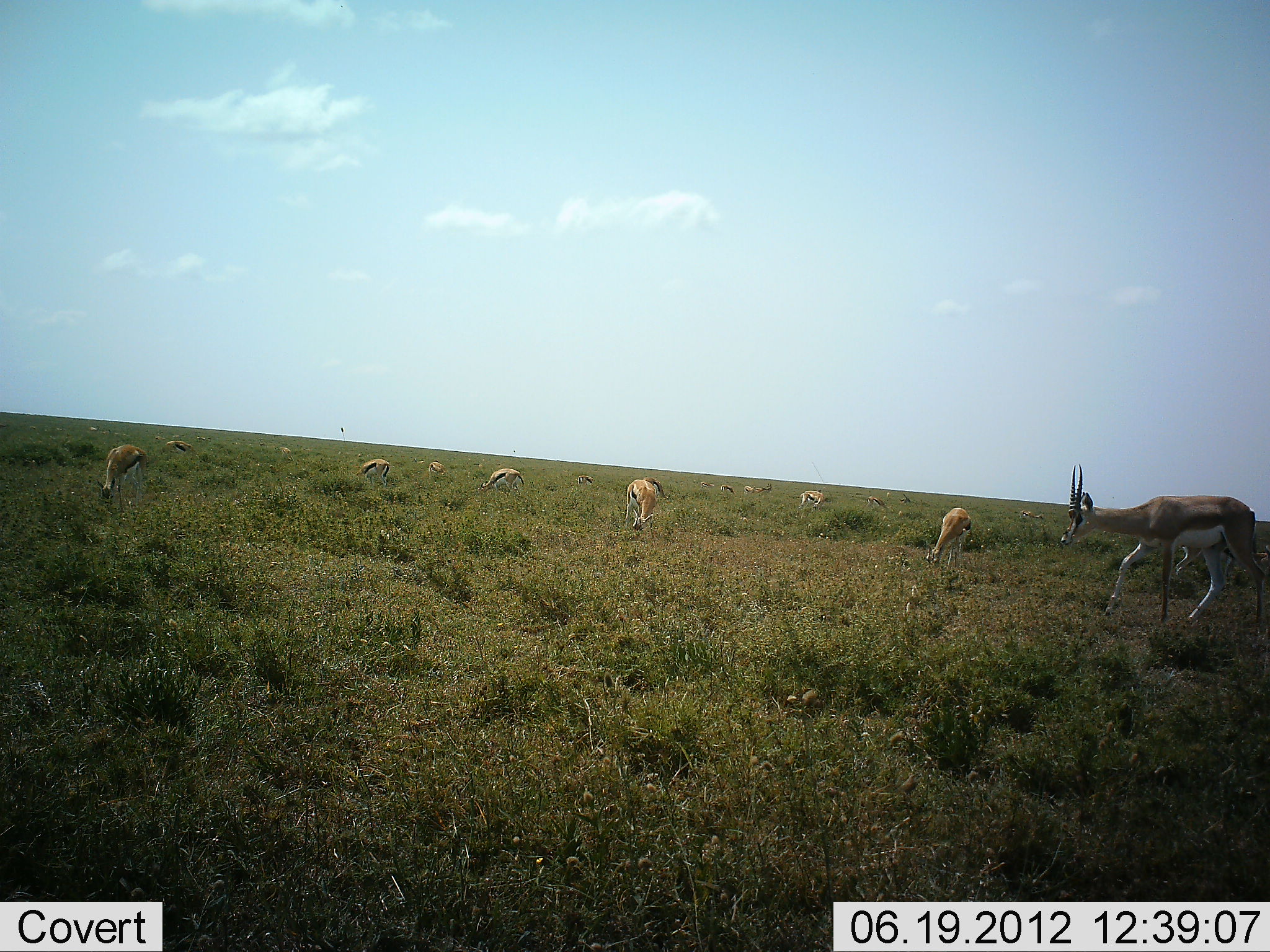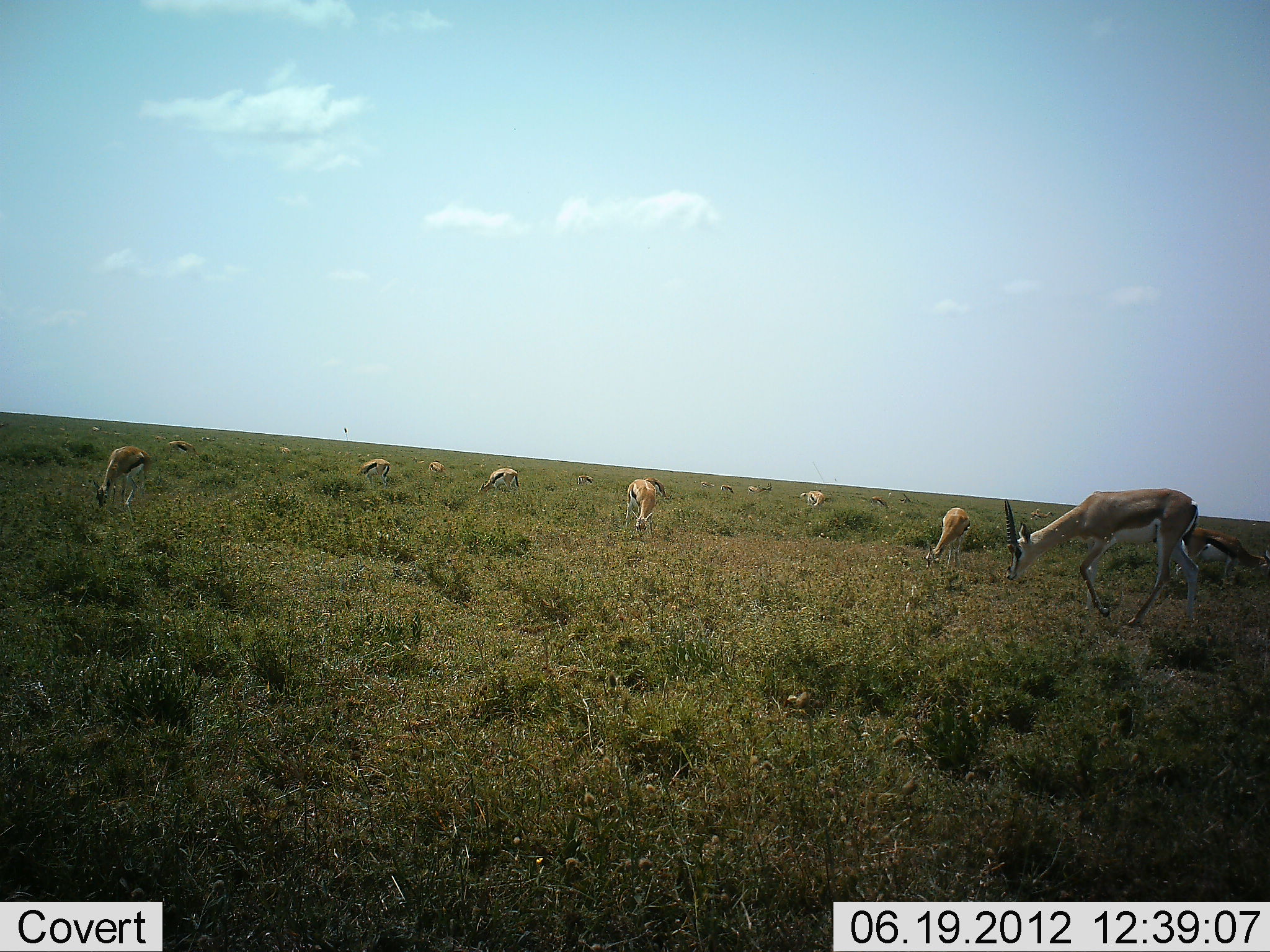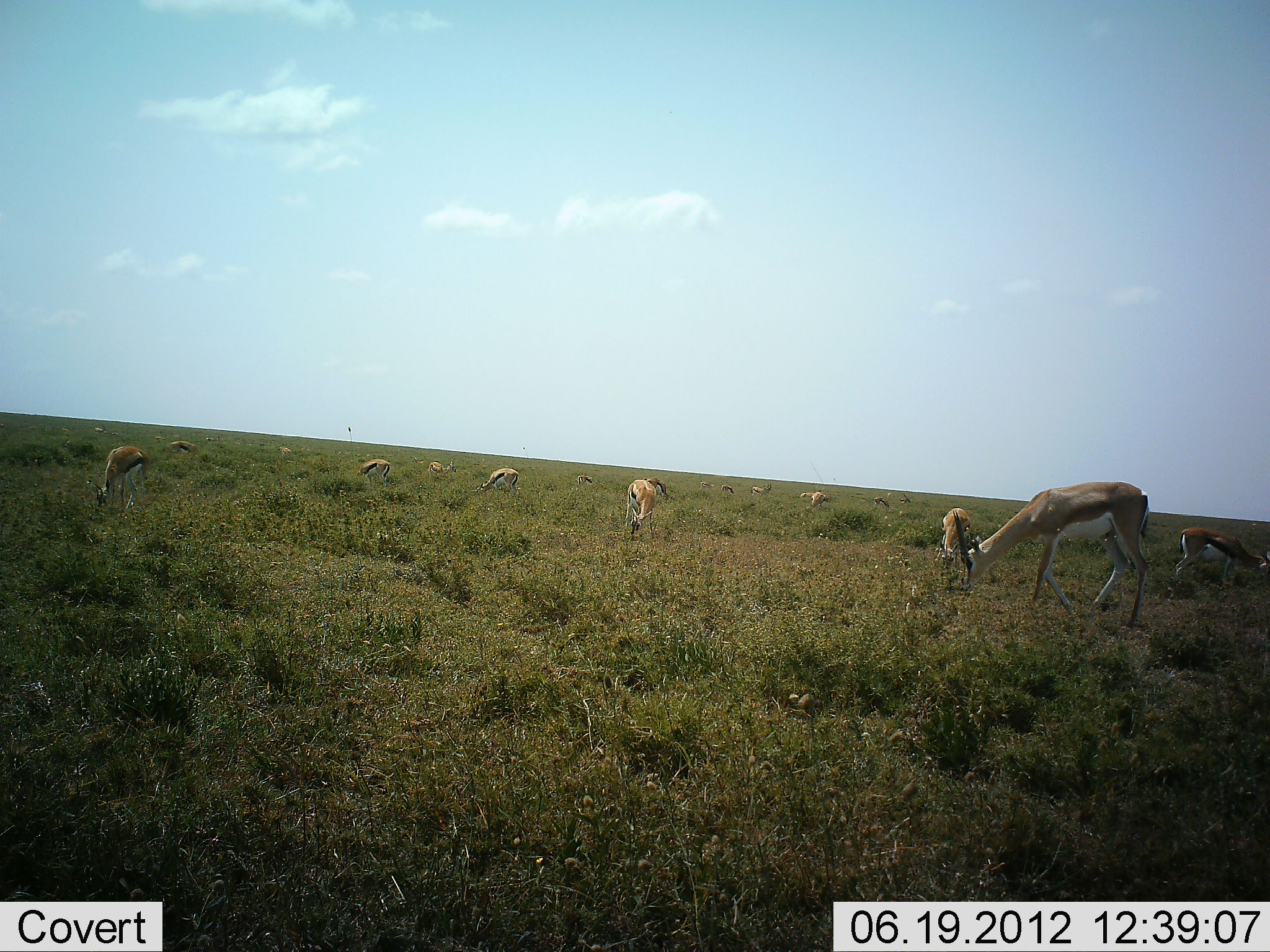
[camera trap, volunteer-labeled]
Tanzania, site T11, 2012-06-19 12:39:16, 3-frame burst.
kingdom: Animalia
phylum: Chordata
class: Mammalia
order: Artiodactyla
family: Bovidae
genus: Eudorcas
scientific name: Eudorcas thomsonii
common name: thomson's gazelle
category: gazellethomsons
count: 11-50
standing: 40%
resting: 0%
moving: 33%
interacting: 0%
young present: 0%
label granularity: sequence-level